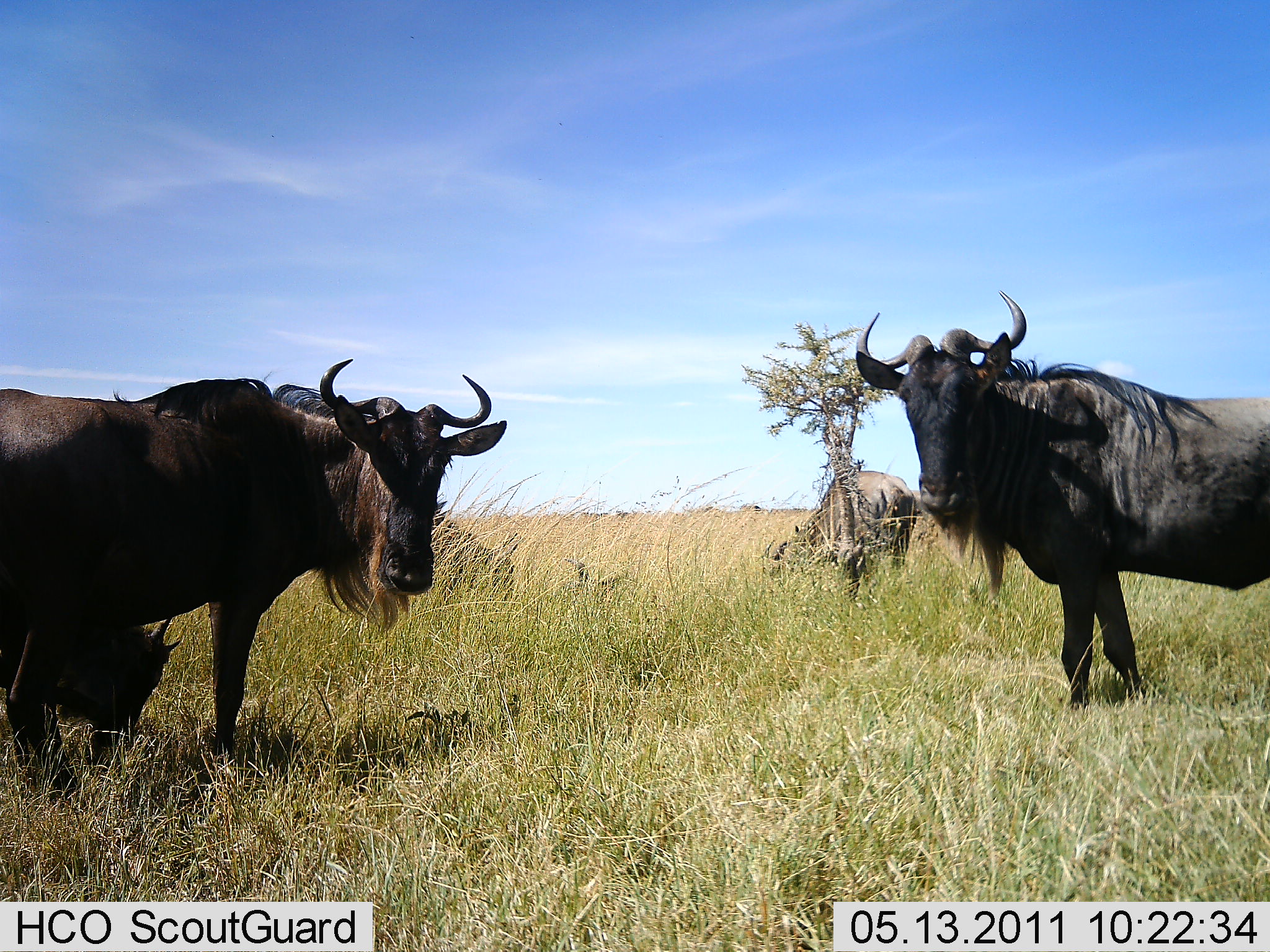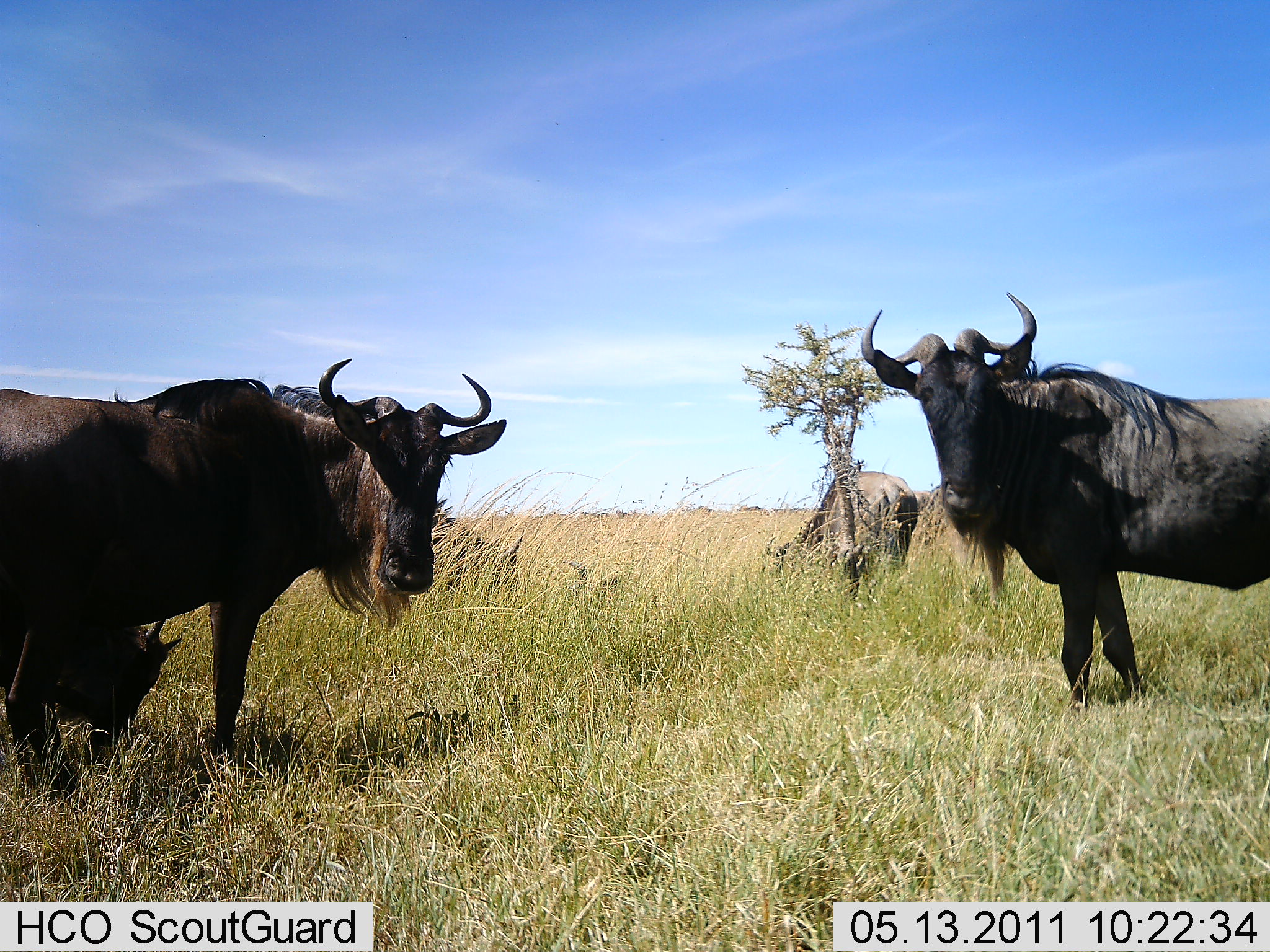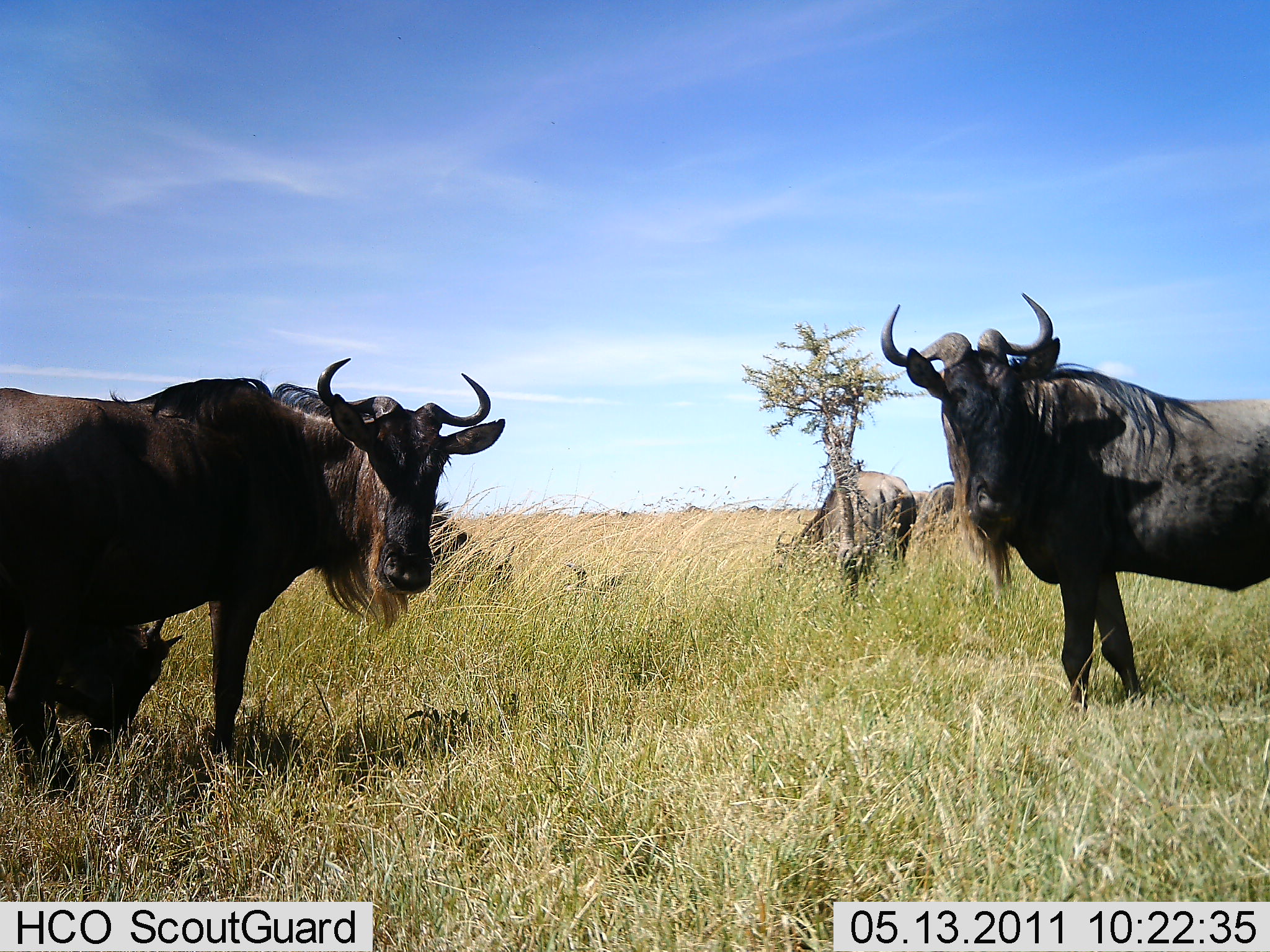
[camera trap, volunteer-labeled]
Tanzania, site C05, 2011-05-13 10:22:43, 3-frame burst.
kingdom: Animalia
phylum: Chordata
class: Mammalia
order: Artiodactyla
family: Bovidae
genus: Connochaetes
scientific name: Connochaetes taurinus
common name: blue wildebeest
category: wildebeest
Wildebeest (blue wildebeest) (Connochaetes taurinus), count 5. Behavior (volunteer vote fractions): standing 100%, resting 20%, moving 20%, interacting 0%. Young present (vote fraction): 10%. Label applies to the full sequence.